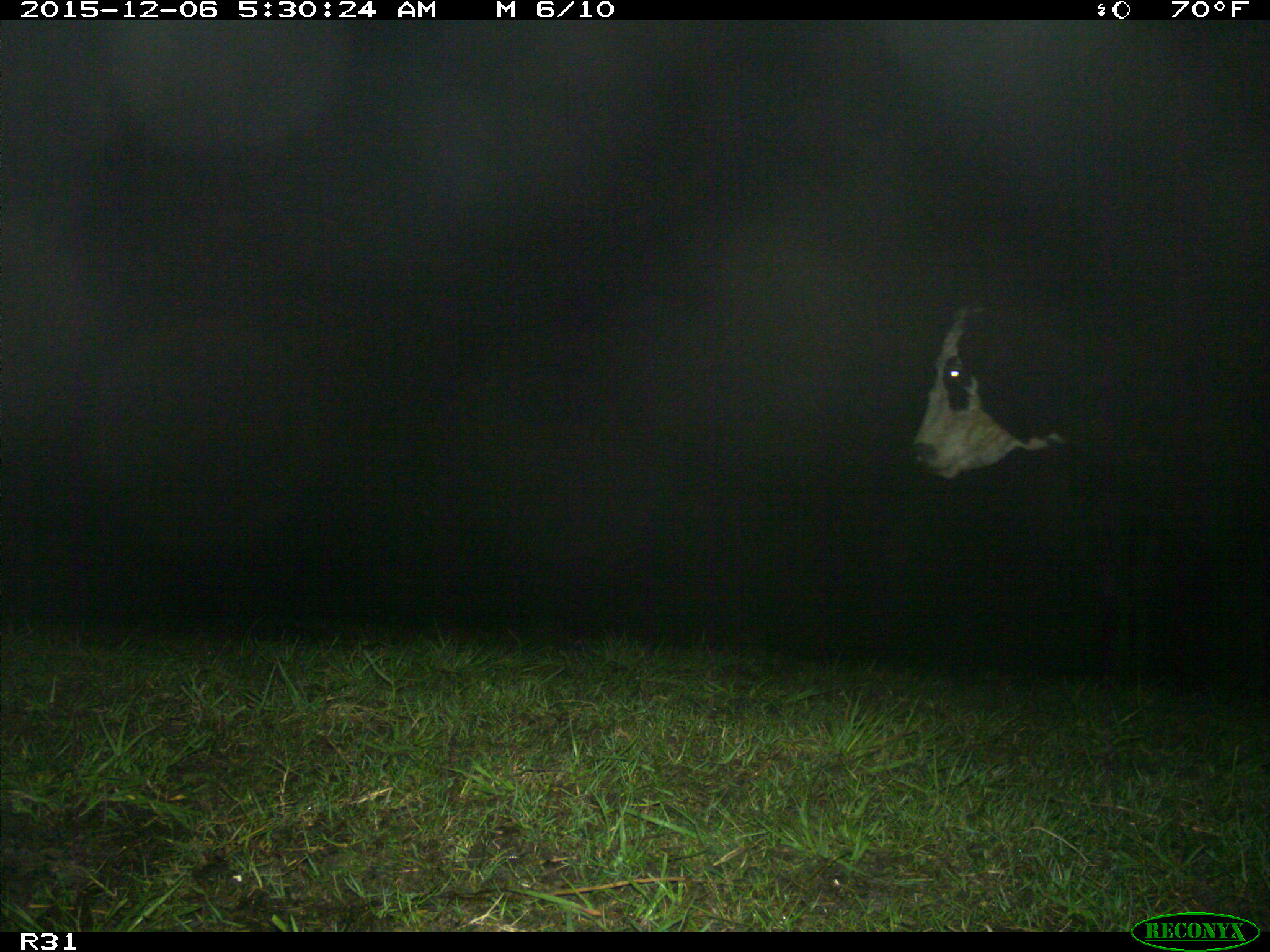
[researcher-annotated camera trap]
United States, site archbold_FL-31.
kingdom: Animalia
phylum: Chordata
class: Mammalia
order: Artiodactyla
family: Bovidae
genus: Bos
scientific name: Bos taurus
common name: domestic cow